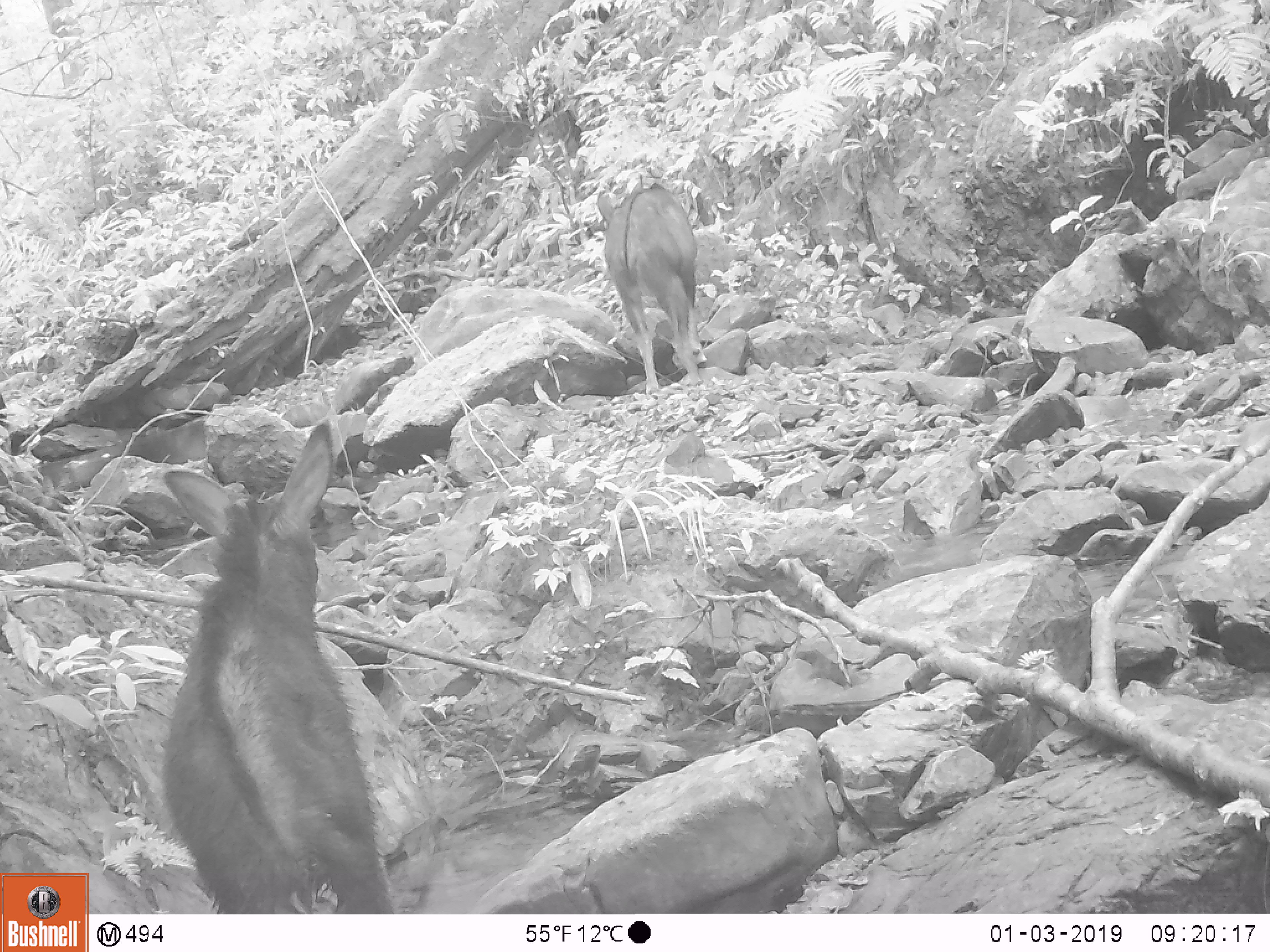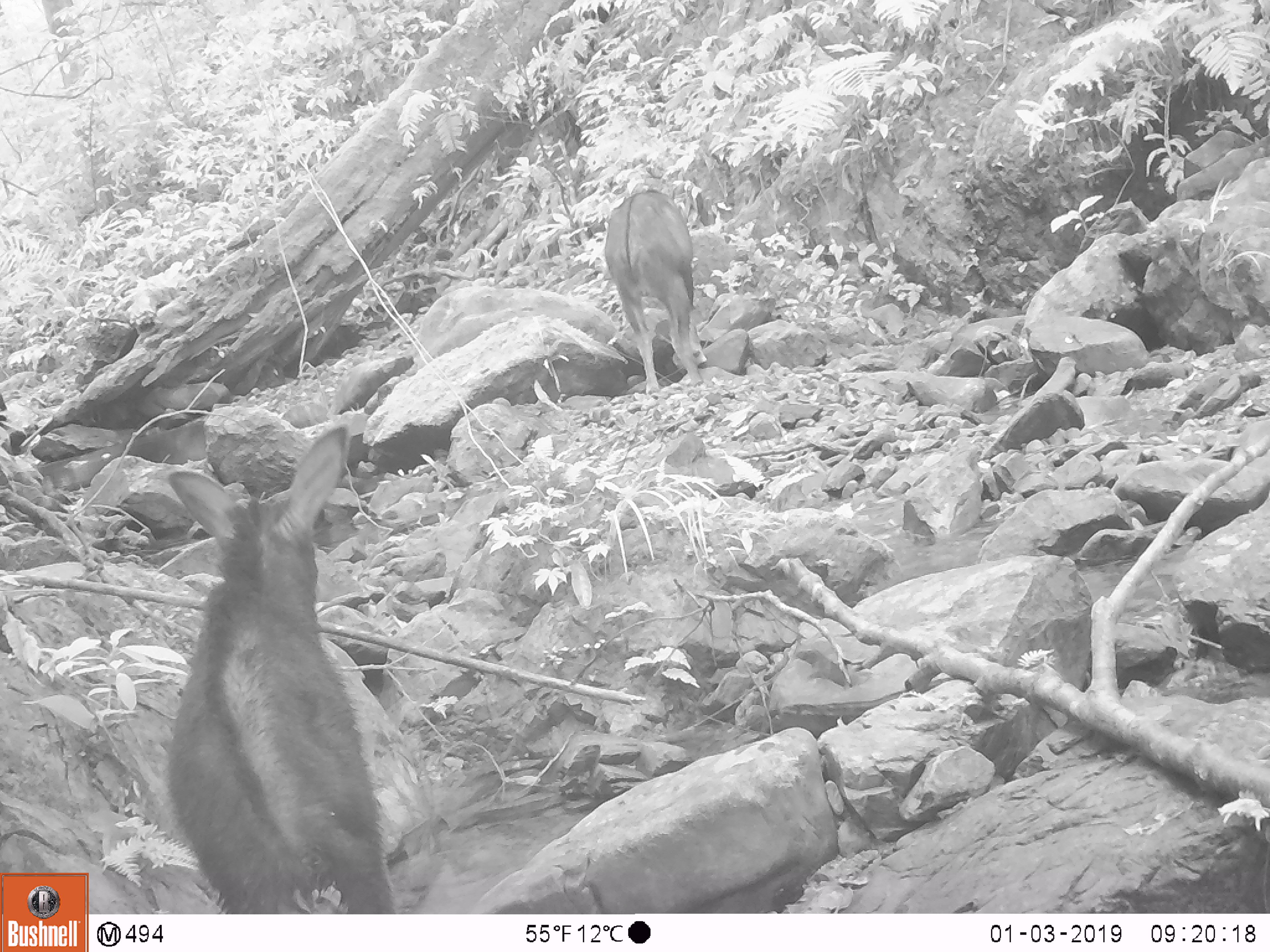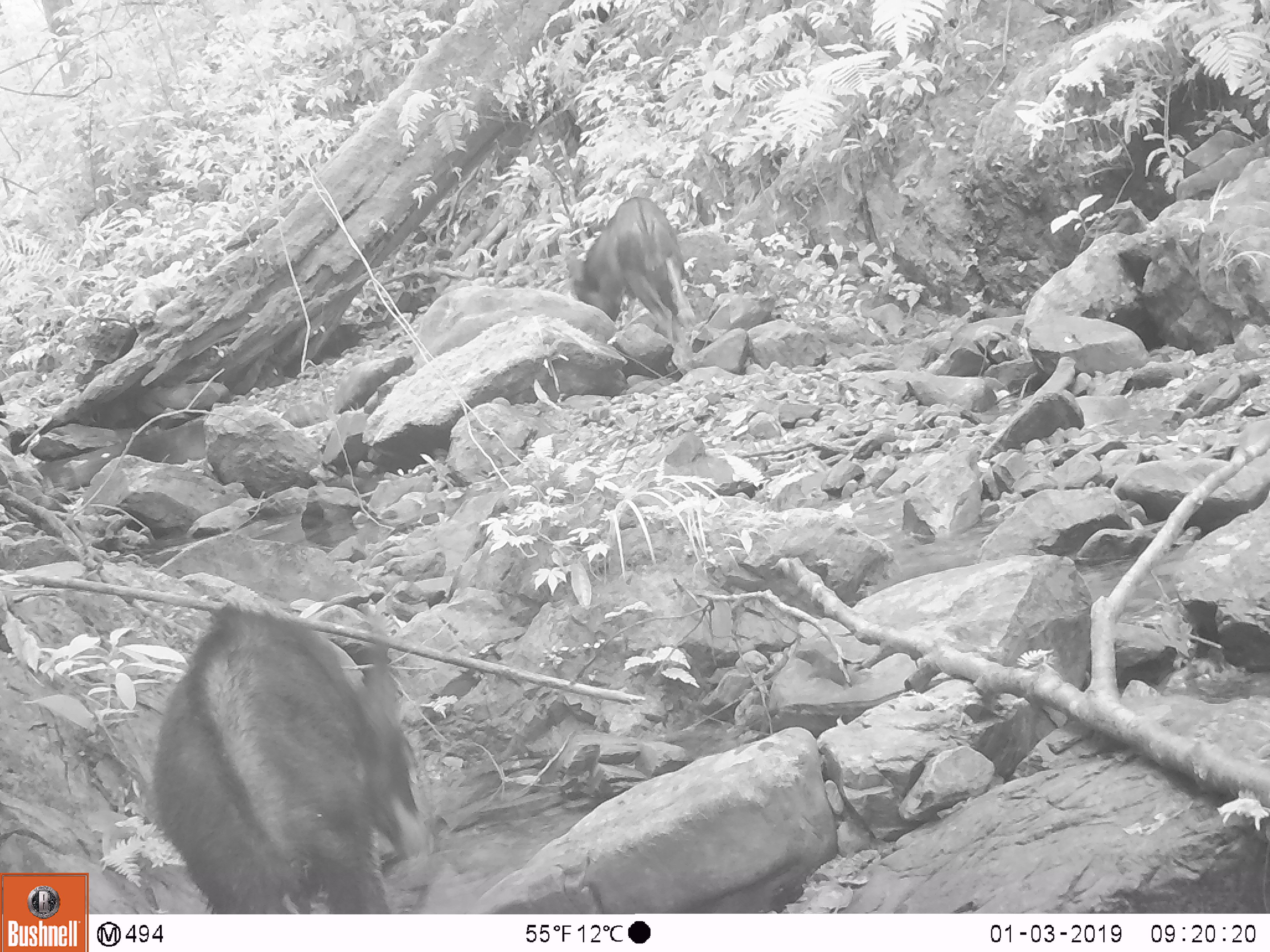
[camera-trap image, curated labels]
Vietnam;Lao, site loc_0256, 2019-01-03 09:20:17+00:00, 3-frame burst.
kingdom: Animalia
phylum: Chordata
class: Mammalia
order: Artiodactyla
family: Bovidae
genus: Capricornis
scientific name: Capricornis sumatraensis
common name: chinese serow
Chinese serow (Capricornis sumatraensis). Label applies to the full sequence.